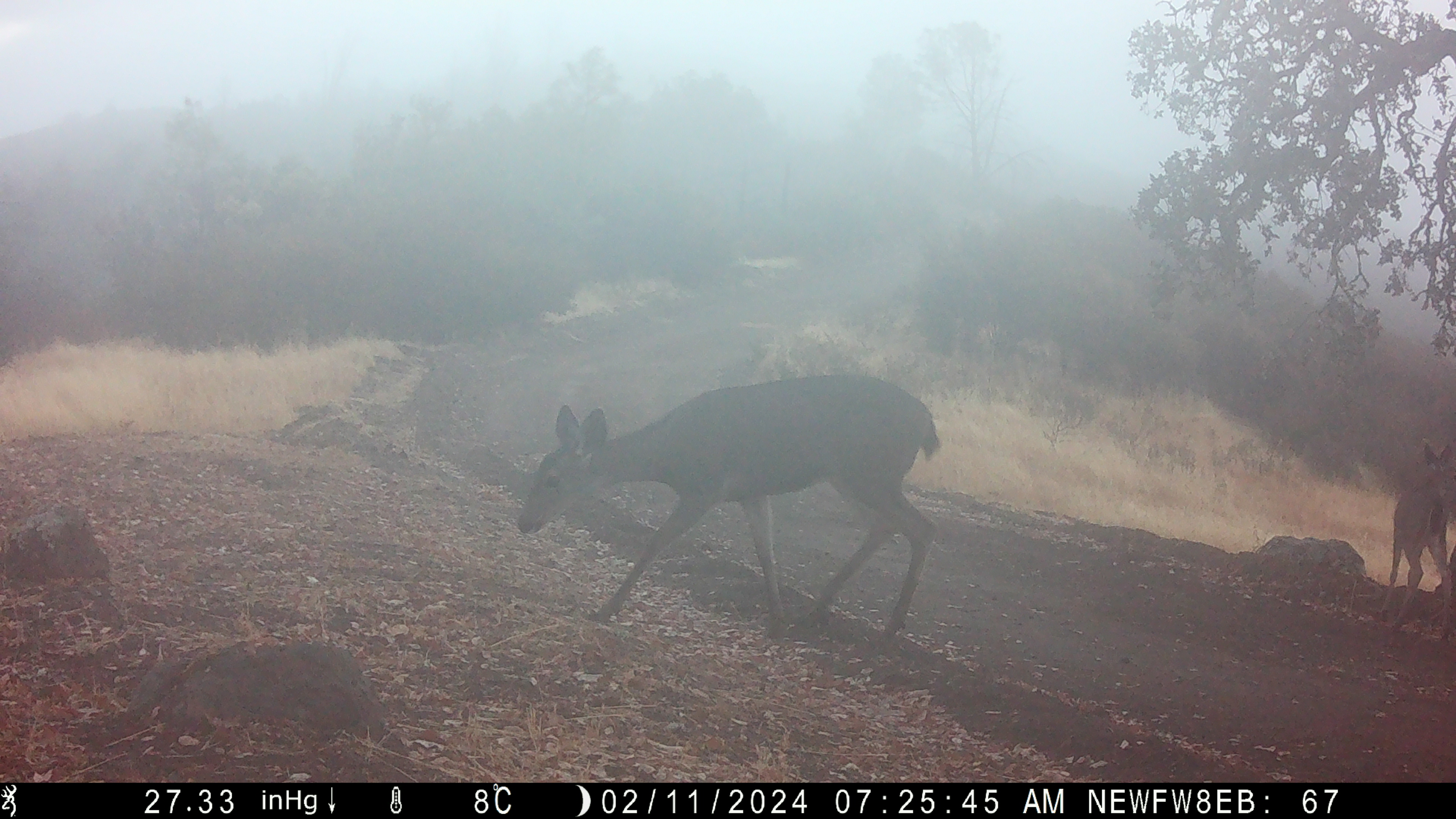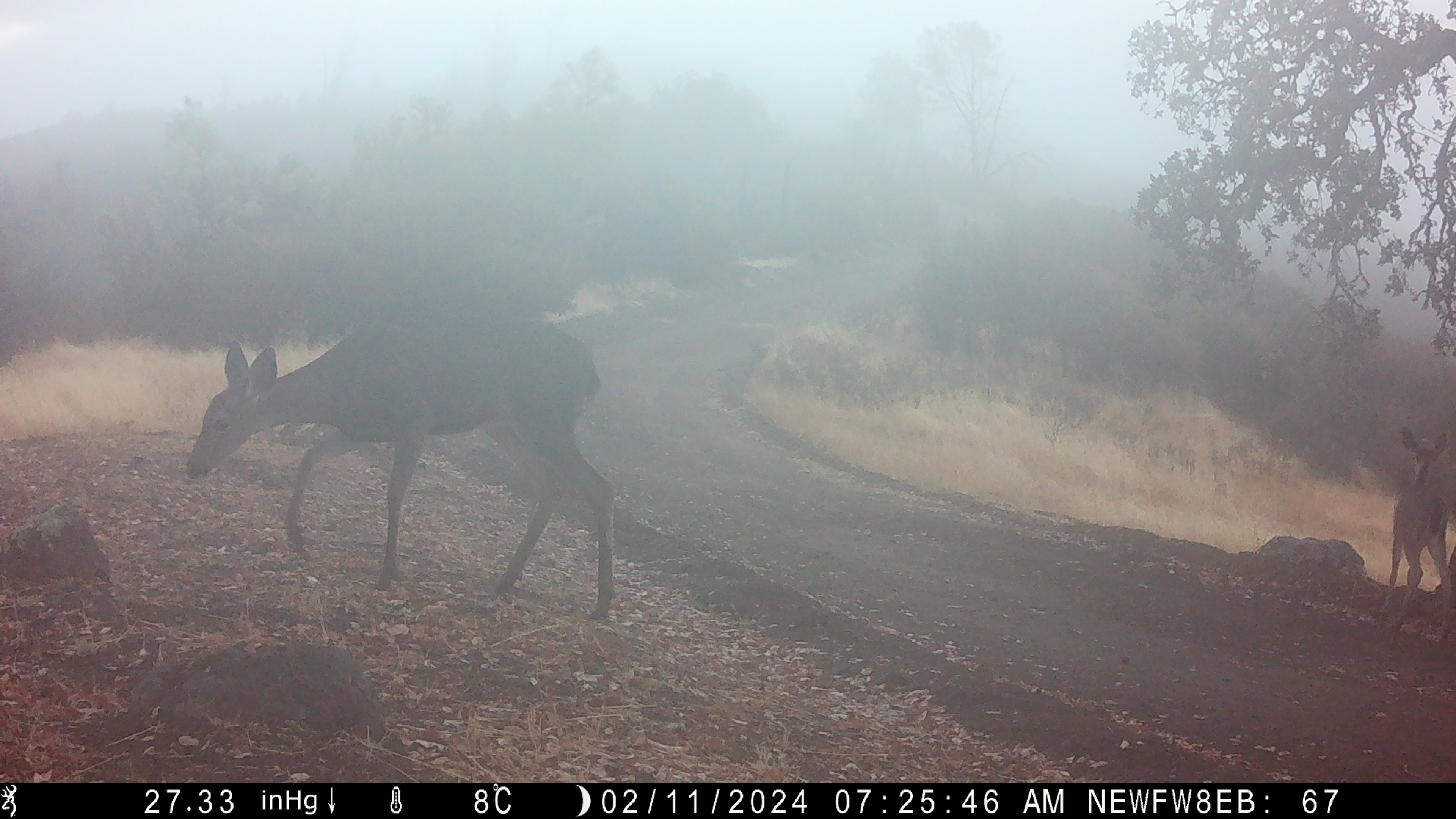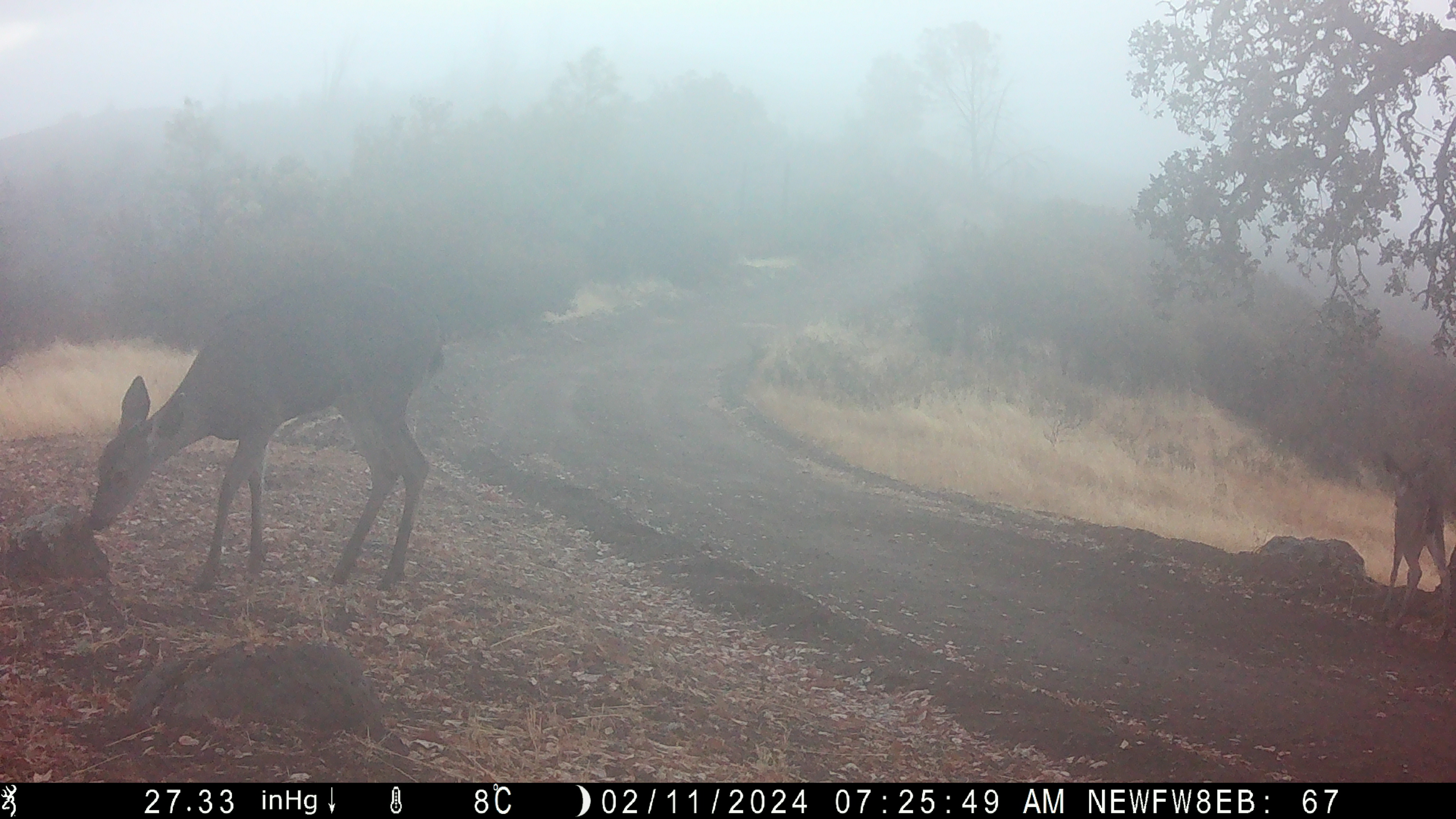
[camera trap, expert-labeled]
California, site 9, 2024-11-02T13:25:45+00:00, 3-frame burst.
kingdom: Animalia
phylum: Chordata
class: Mammalia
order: Artiodactyla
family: Cervidae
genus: Odocoileus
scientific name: Odocoileus hemionus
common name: mule deer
Mule deer (Odocoileus hemionus).